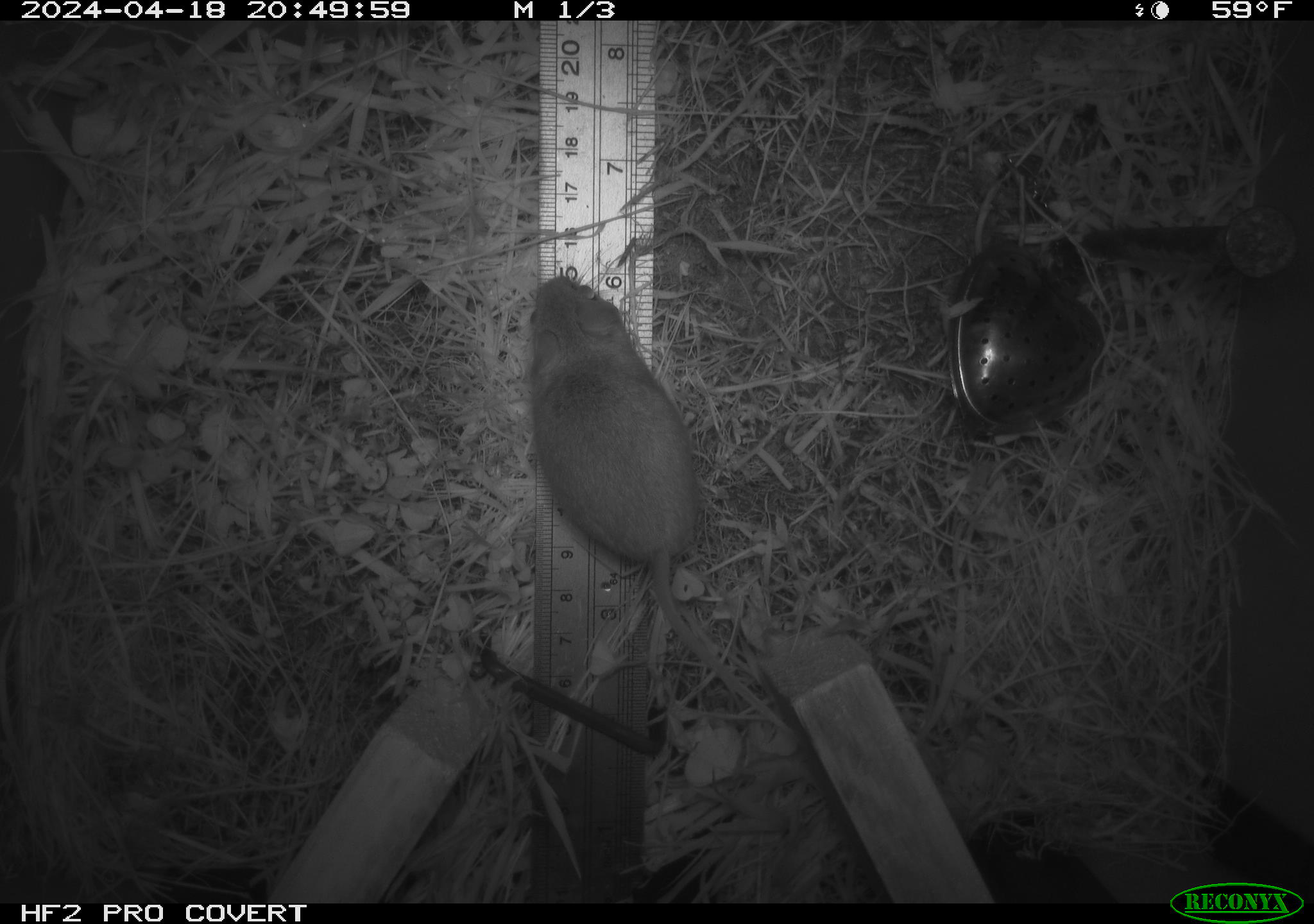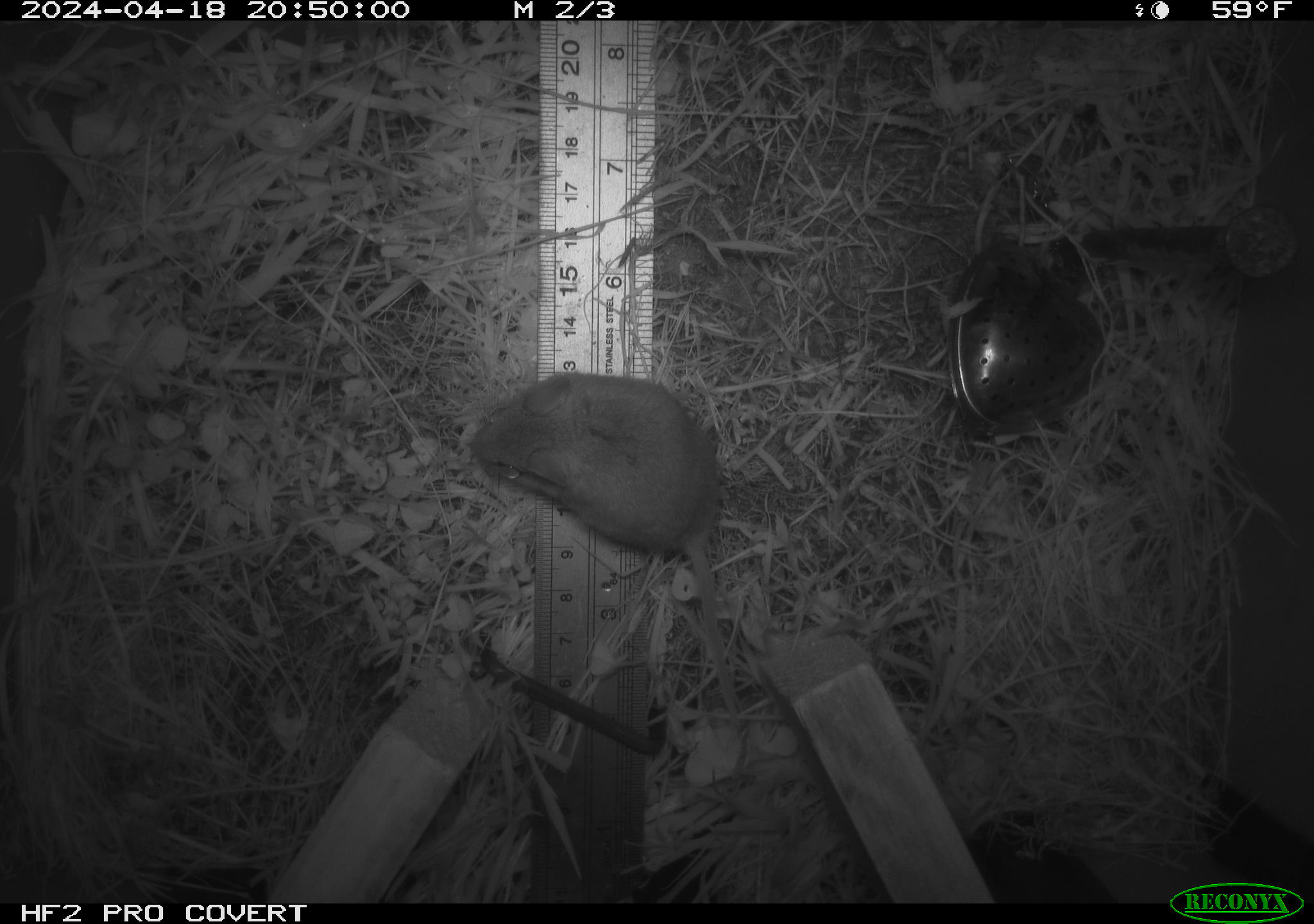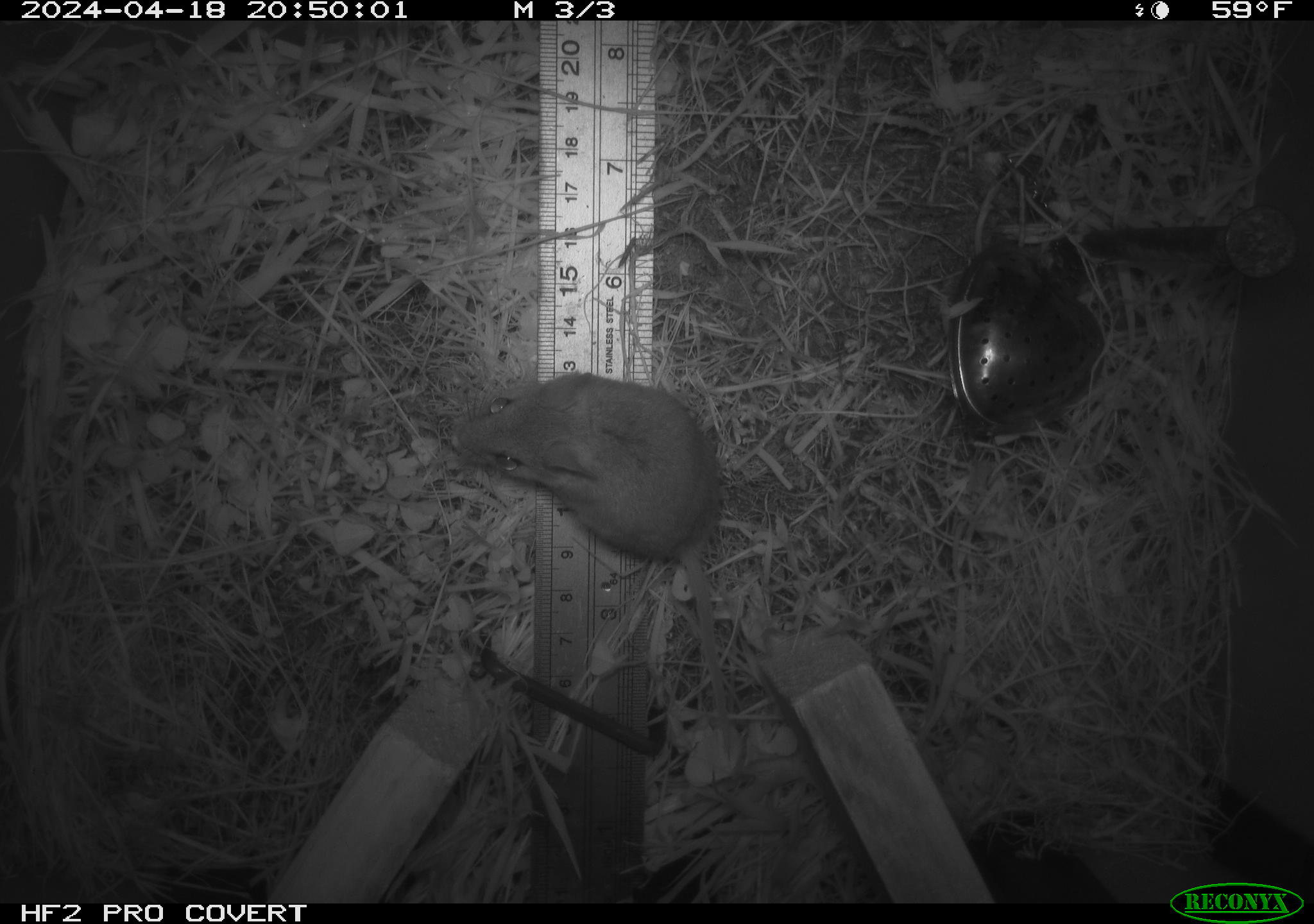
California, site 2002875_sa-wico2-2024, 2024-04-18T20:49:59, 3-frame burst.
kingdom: Animalia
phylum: Chordata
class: Mammalia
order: Rodentia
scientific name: Rodentia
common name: mouse species